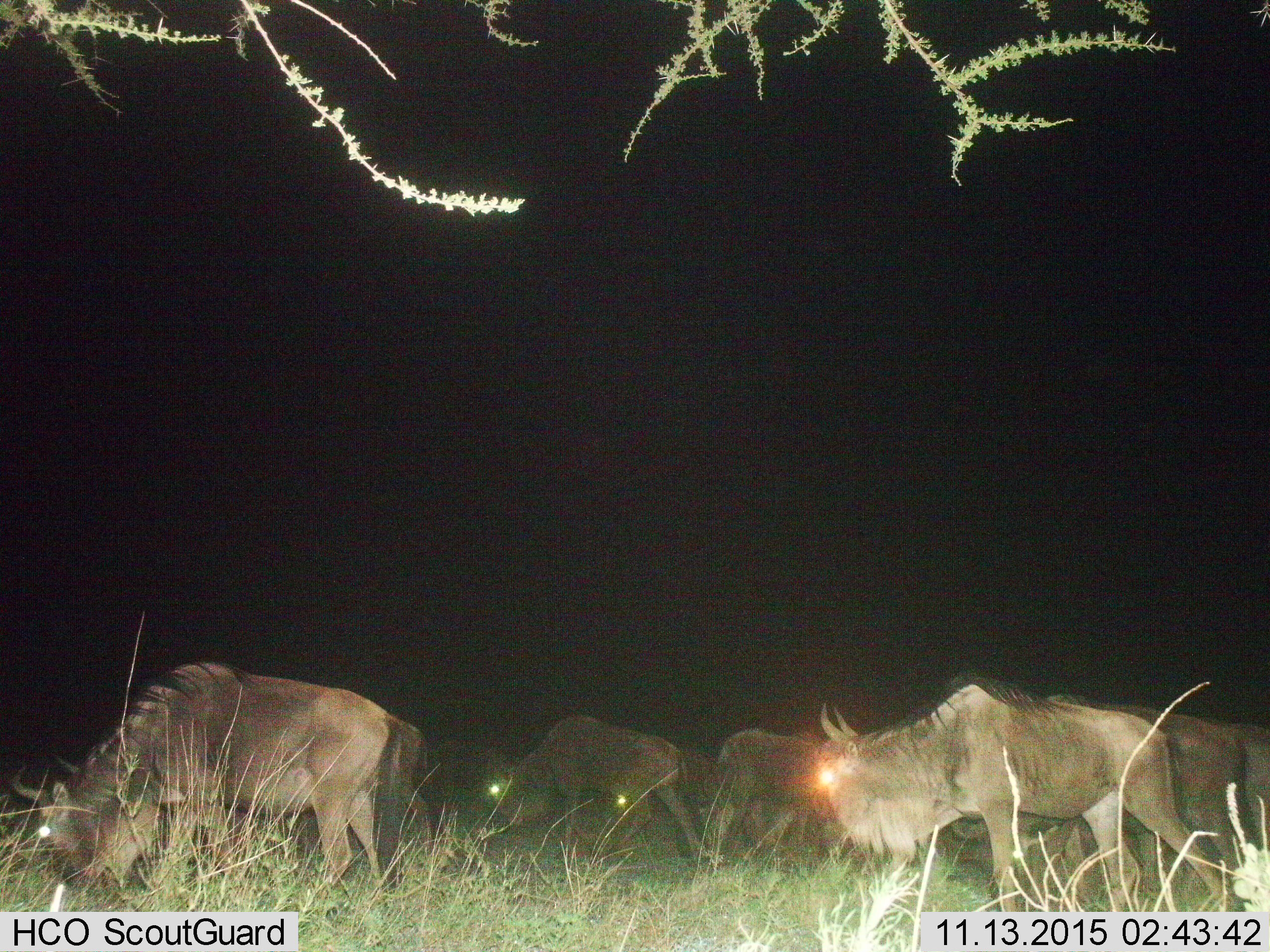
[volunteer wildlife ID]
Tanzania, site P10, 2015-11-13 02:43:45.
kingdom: Animalia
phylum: Chordata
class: Mammalia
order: Artiodactyla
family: Bovidae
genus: Connochaetes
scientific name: Connochaetes taurinus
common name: blue wildebeest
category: wildebeest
Wildebeest (blue wildebeest) (Connochaetes taurinus), count 7. Behavior (volunteer vote fractions): standing 50%, resting 0%, moving 38%, interacting 0%. Young present (vote fraction): 0%. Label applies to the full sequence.